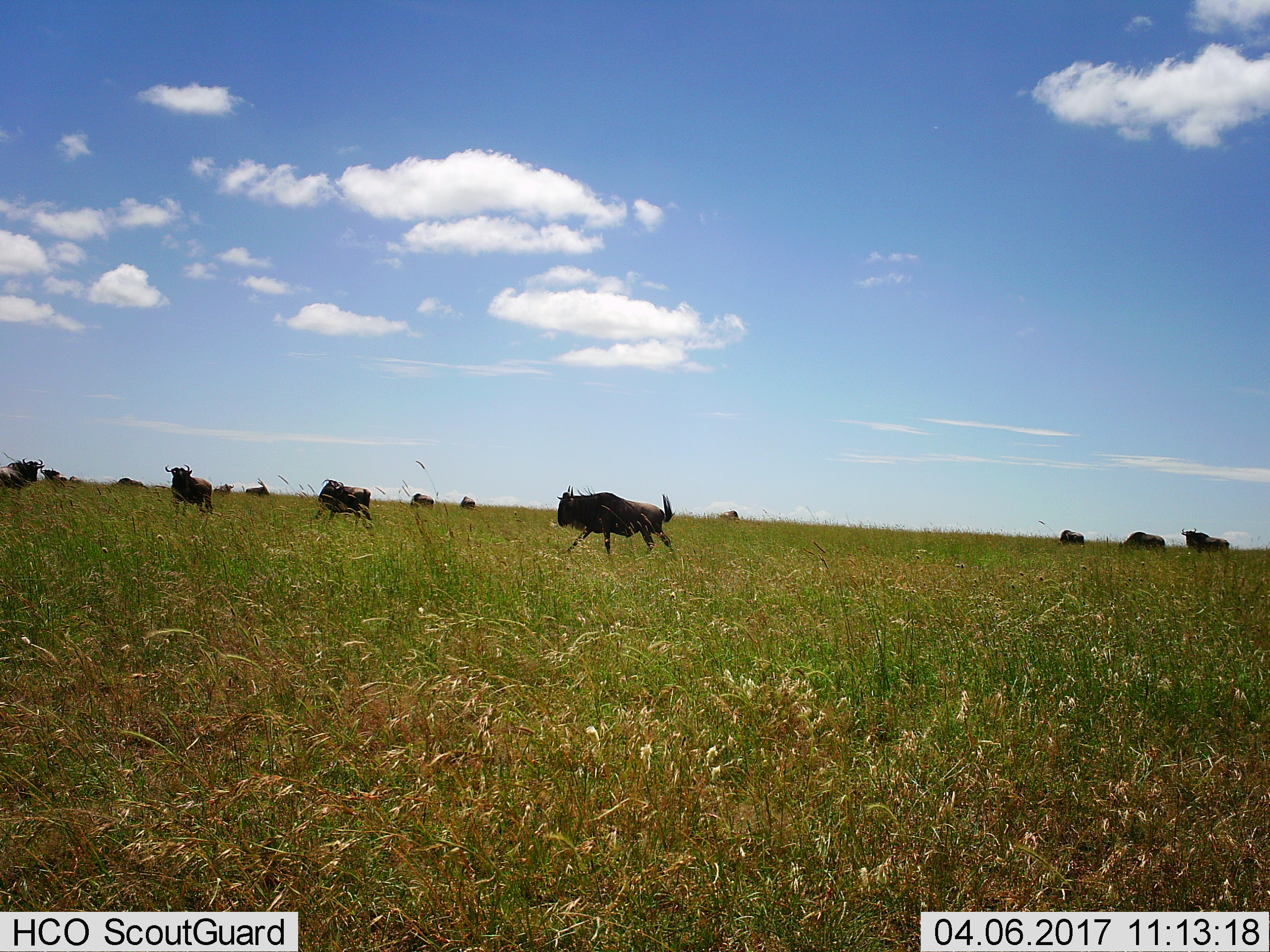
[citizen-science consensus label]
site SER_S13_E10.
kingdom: Animalia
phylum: Chordata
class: Mammalia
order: Artiodactyla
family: Bovidae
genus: Connochaetes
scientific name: Connochaetes taurinus taurinus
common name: blue wildebeest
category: wildebeestblue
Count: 11-50.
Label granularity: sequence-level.